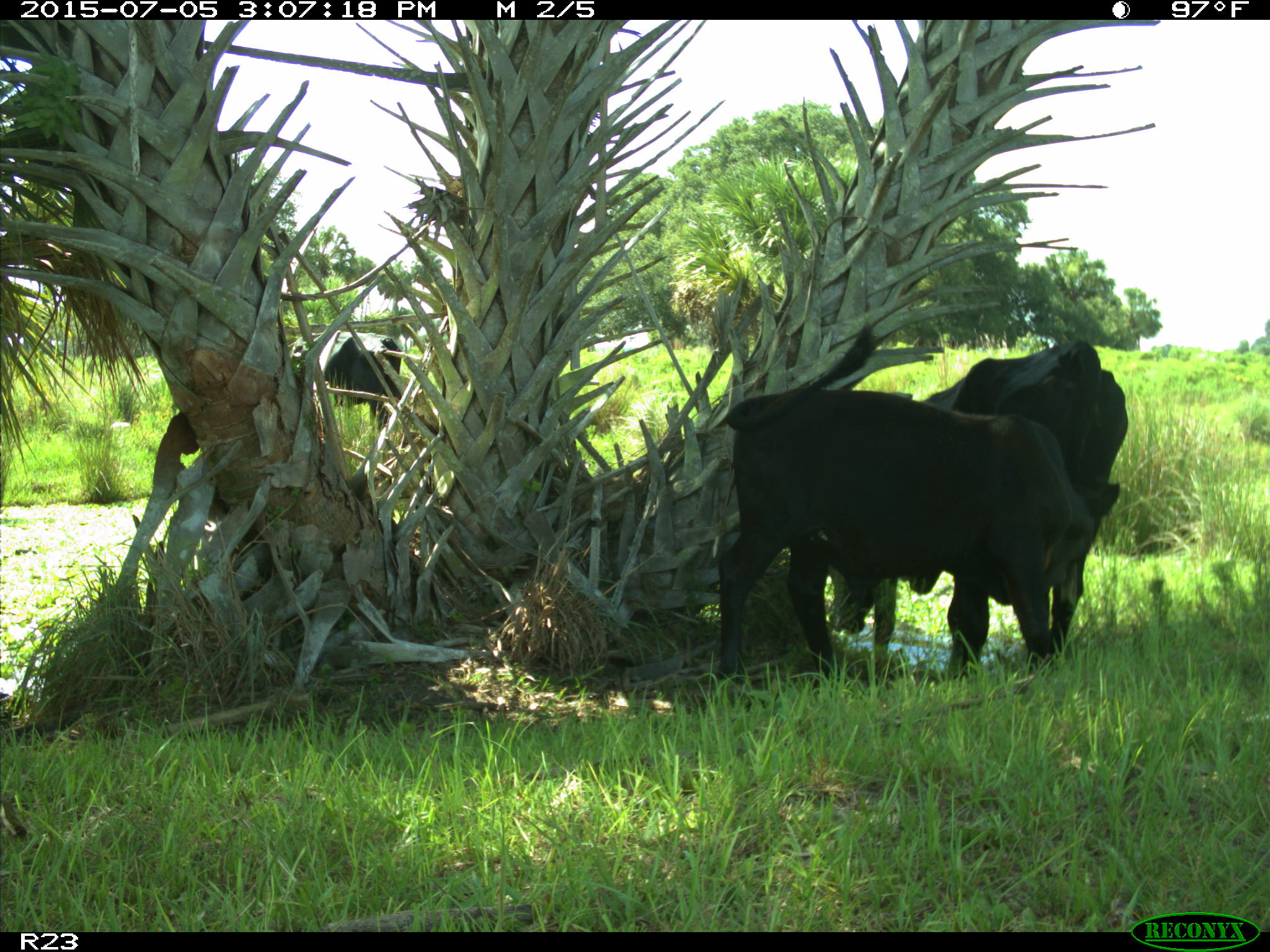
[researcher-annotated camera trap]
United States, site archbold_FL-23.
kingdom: Animalia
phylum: Chordata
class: Mammalia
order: Artiodactyla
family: Bovidae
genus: Bos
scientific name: Bos taurus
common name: domestic cow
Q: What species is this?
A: Bos taurus (domestic cow).